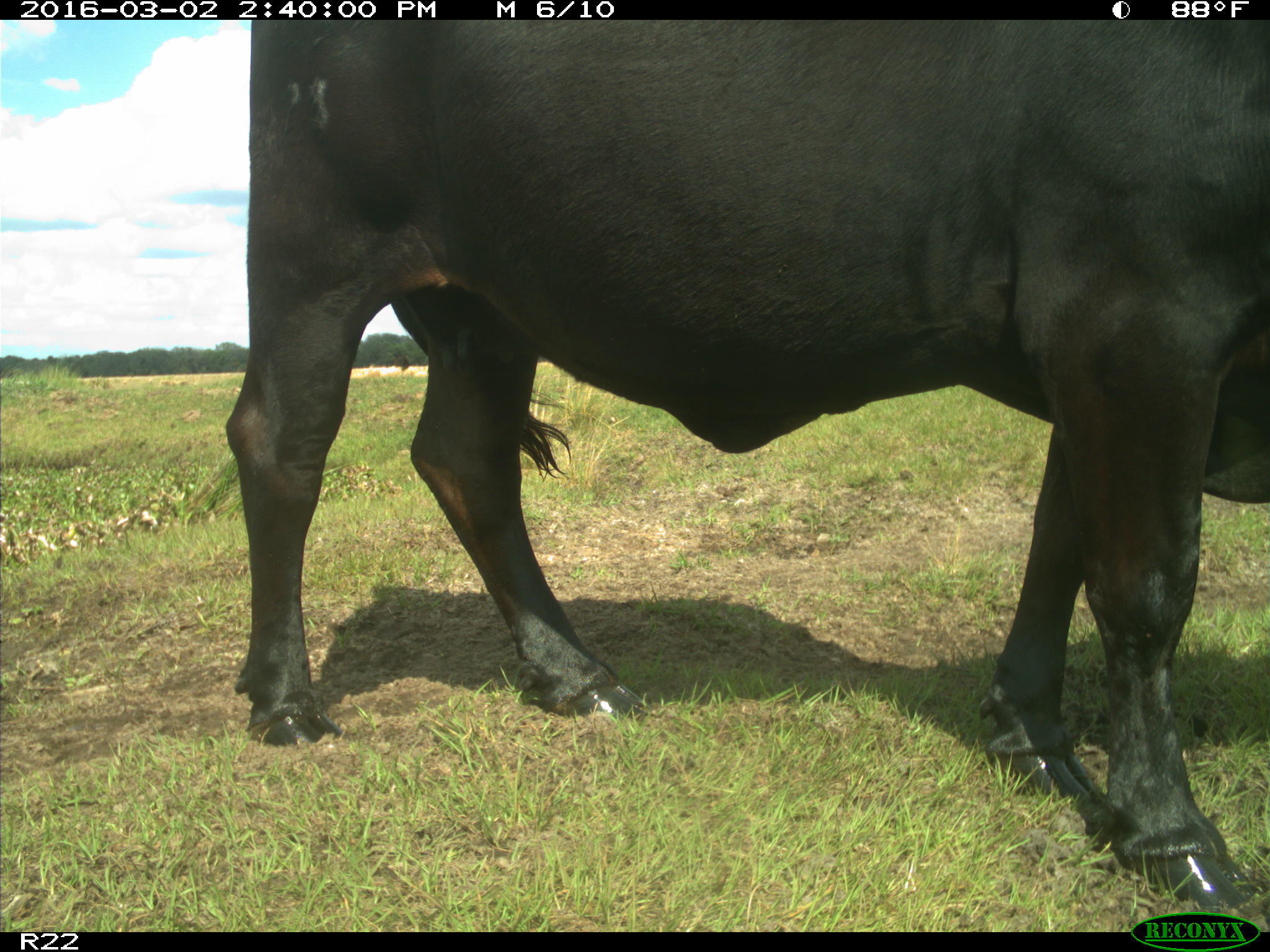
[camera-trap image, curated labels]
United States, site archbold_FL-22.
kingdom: Animalia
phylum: Chordata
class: Mammalia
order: Artiodactyla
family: Bovidae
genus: Bos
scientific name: Bos taurus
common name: domestic cow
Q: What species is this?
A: Bos taurus (domestic cow).